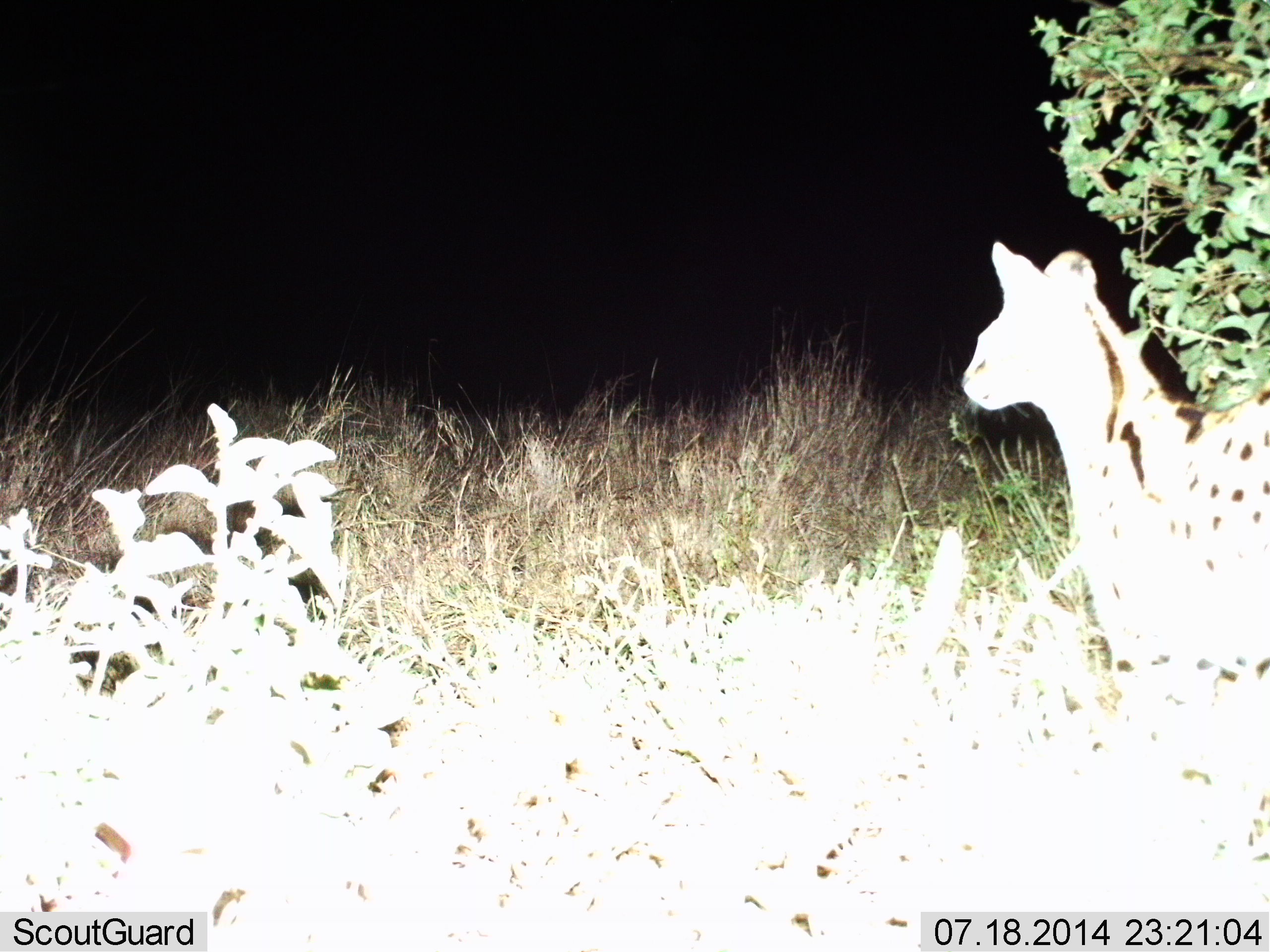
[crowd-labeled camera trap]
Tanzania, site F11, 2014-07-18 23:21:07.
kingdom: Animalia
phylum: Chordata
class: Mammalia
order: Carnivora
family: Felidae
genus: Leptailurus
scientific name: Leptailurus serval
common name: serval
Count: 1.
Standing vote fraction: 90%.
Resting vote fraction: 10%.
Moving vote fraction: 0%.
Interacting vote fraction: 0%.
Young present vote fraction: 0%.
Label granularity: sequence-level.